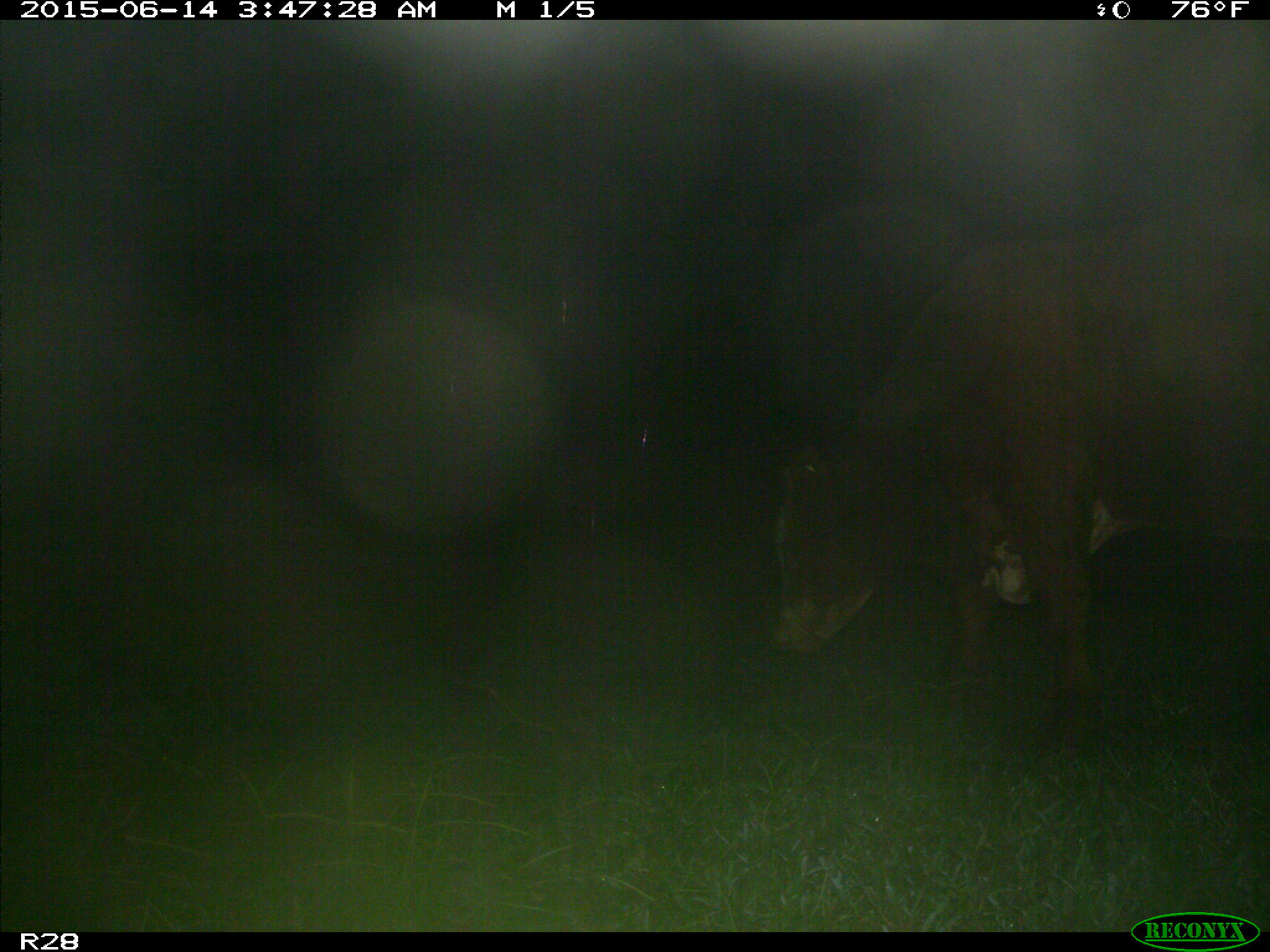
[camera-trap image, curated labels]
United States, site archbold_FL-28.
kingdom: Animalia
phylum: Chordata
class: Mammalia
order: Artiodactyla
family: Bovidae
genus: Bos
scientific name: Bos taurus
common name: domestic cow